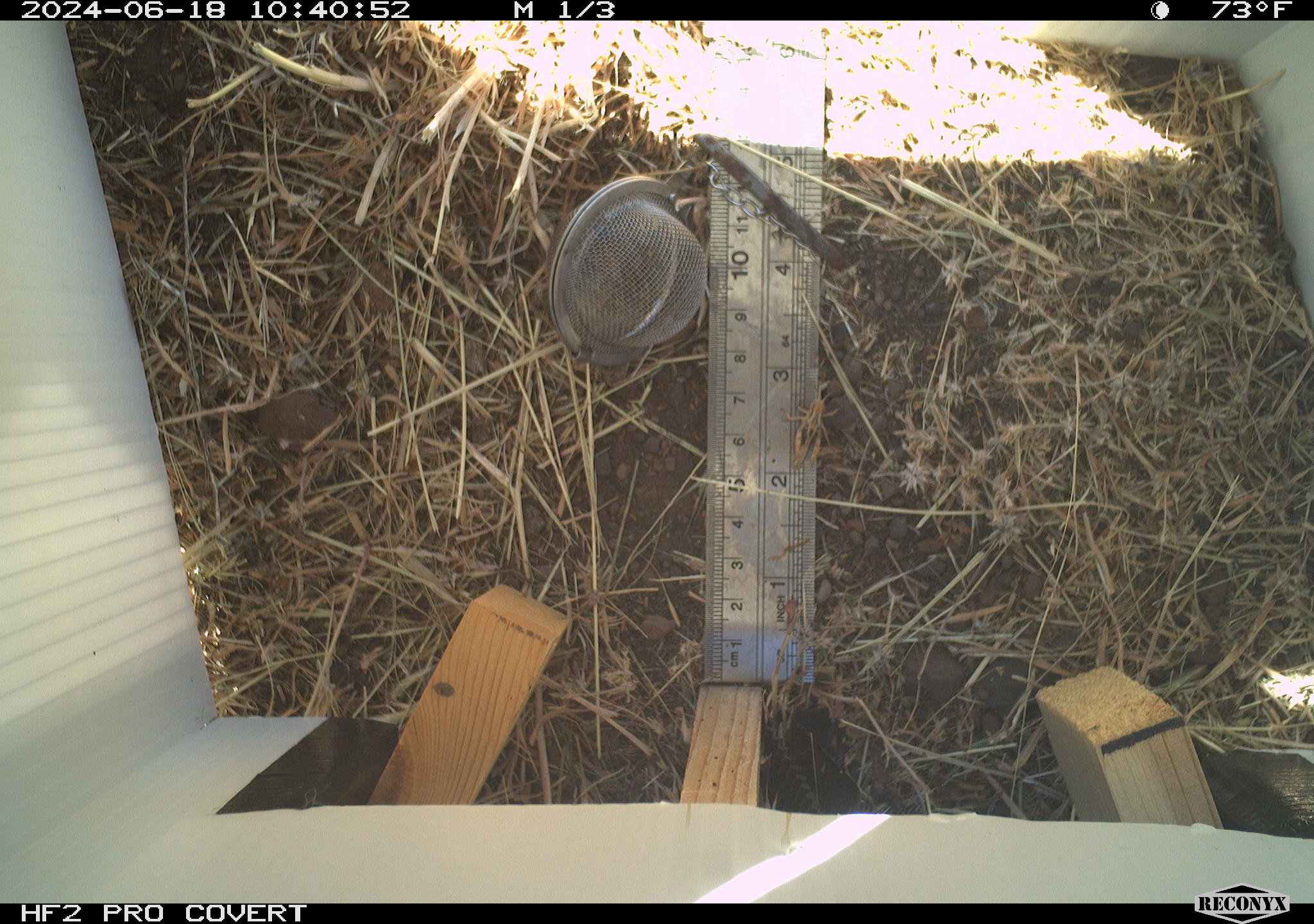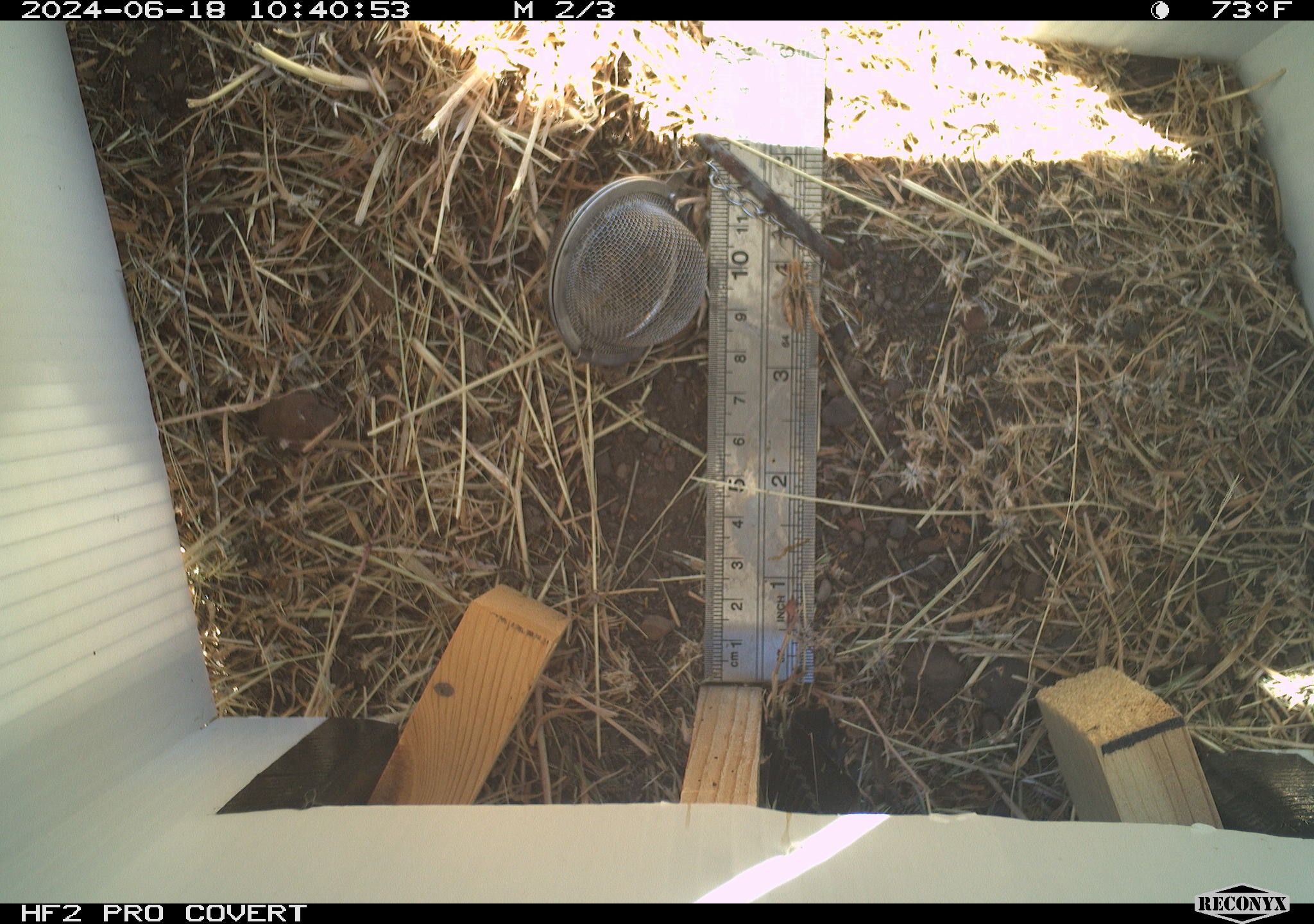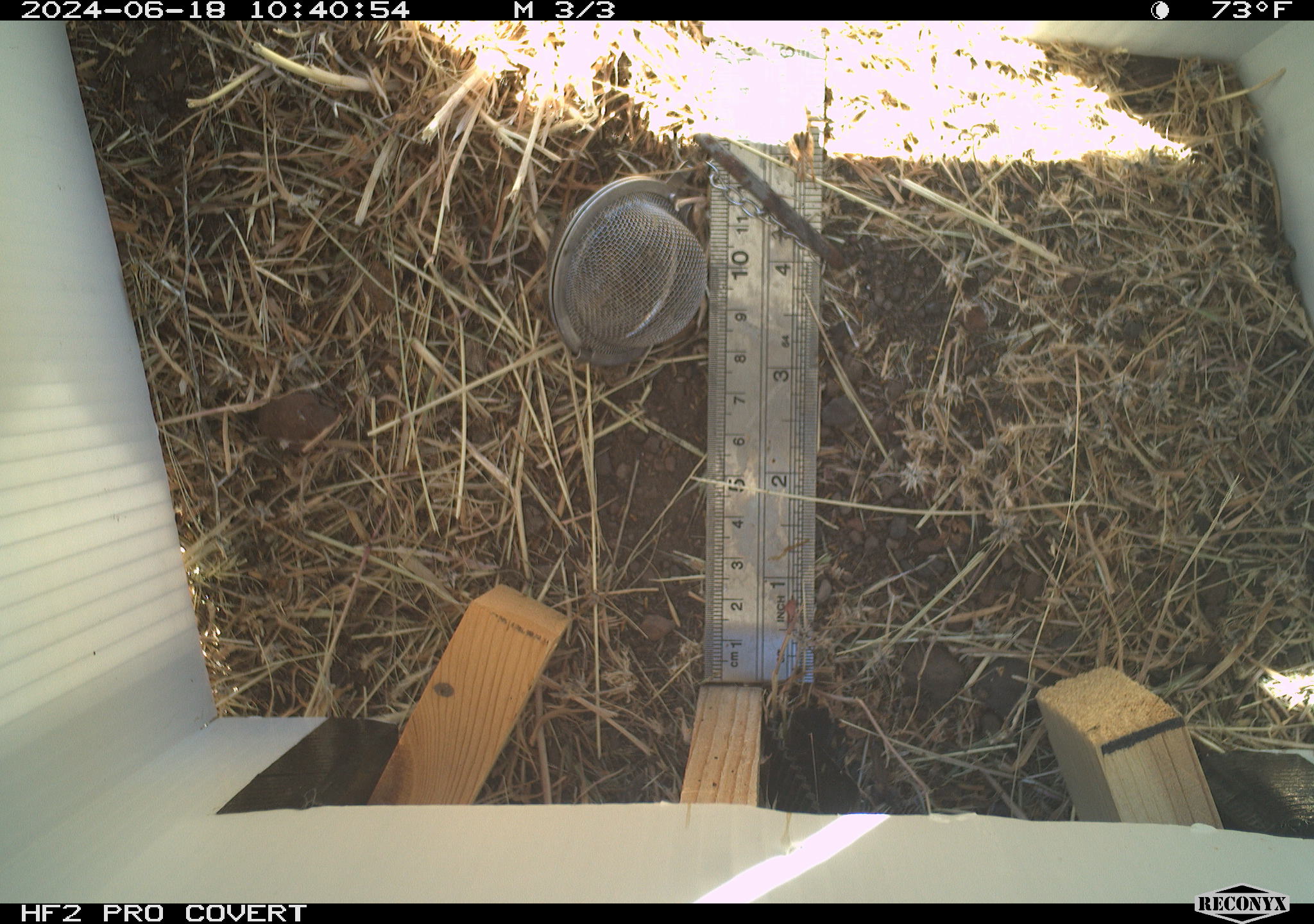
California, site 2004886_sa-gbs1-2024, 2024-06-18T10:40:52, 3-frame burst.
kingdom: Animalia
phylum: Arthropoda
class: Insecta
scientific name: Insecta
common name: insect